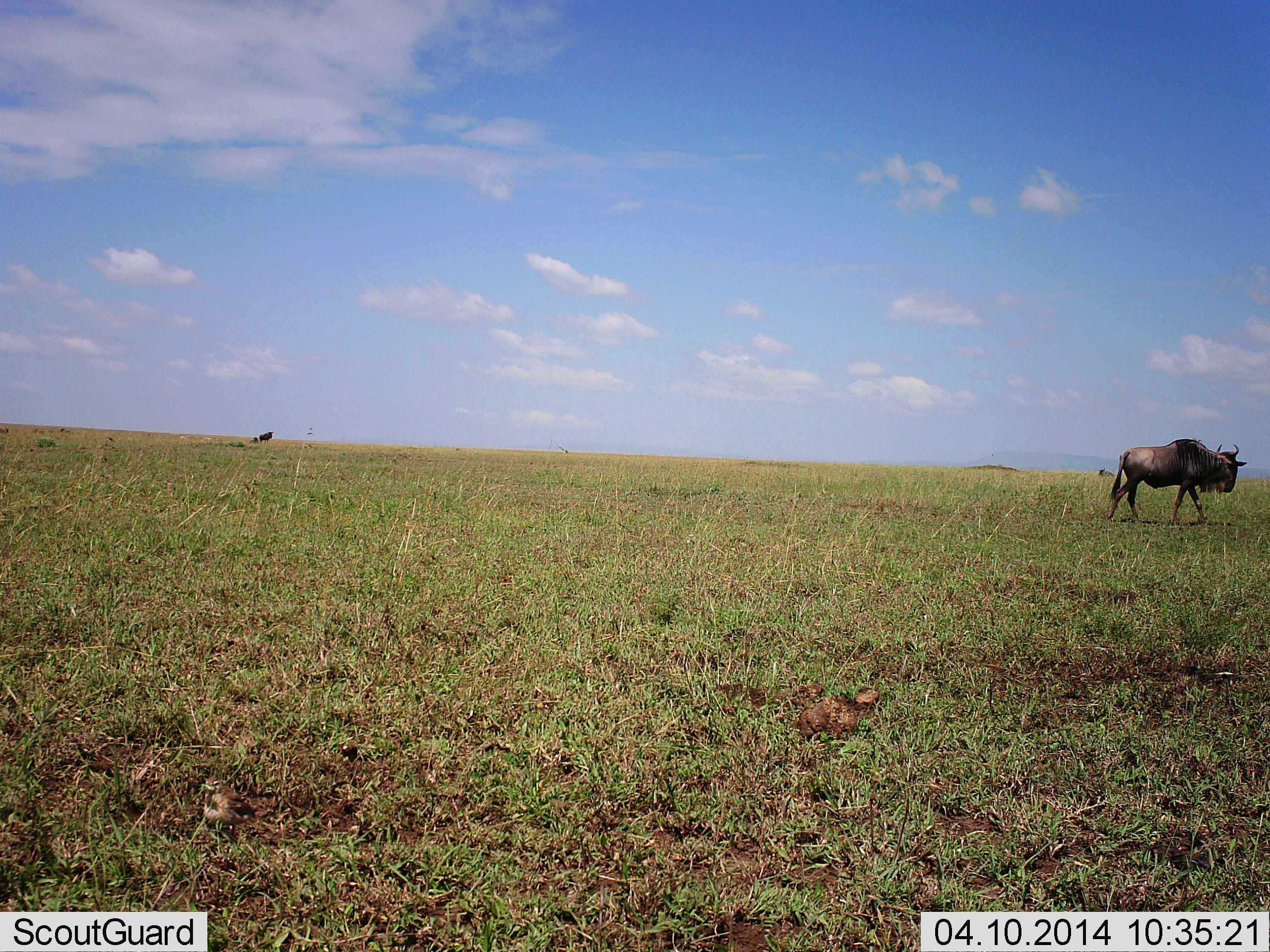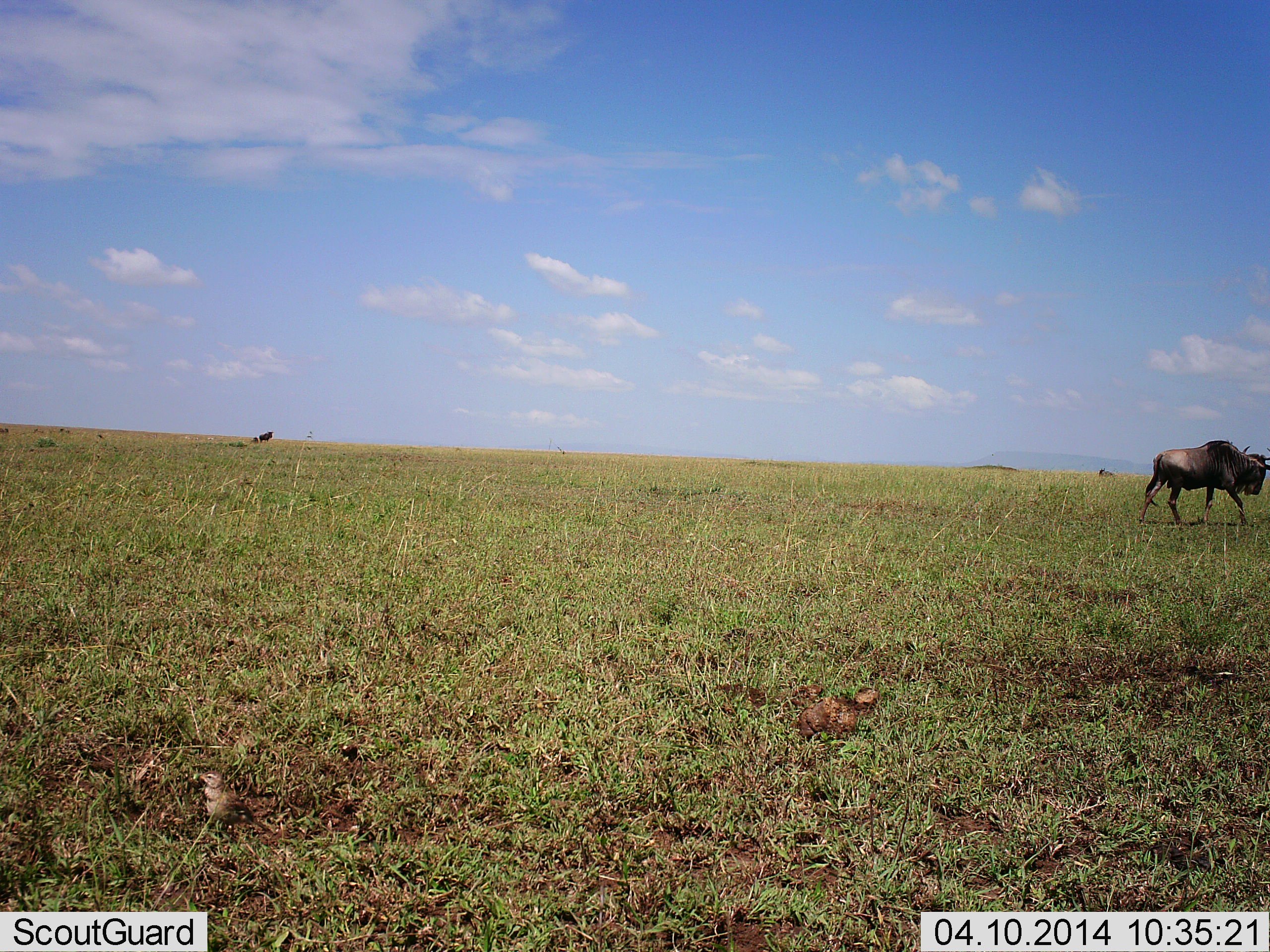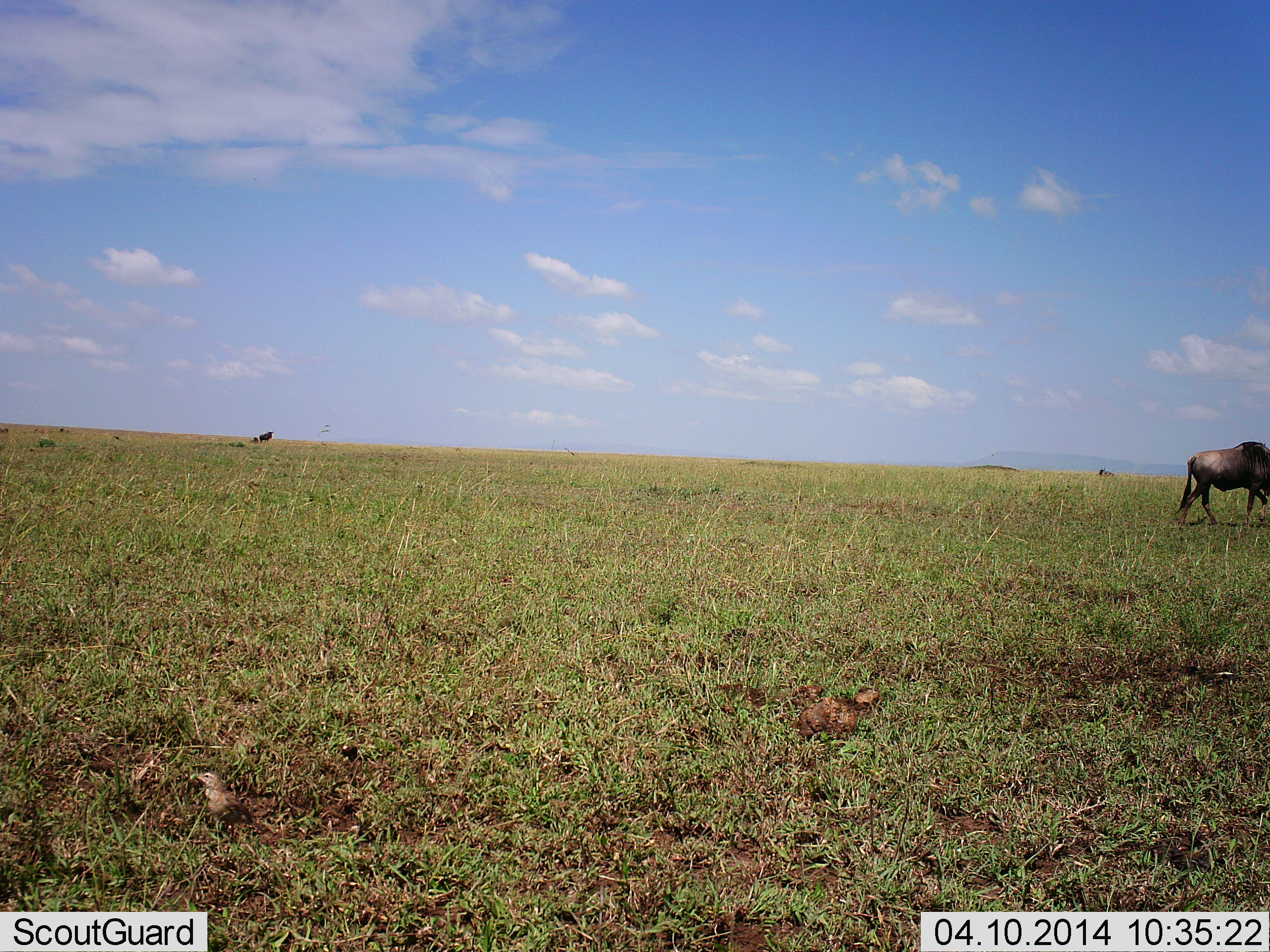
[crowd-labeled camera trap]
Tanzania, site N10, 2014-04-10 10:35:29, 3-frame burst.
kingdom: Animalia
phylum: Chordata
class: Mammalia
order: Artiodactyla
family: Bovidae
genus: Connochaetes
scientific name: Connochaetes taurinus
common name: blue wildebeest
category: wildebeest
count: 1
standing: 29%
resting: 14%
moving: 93%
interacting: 0%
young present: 0%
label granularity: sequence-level